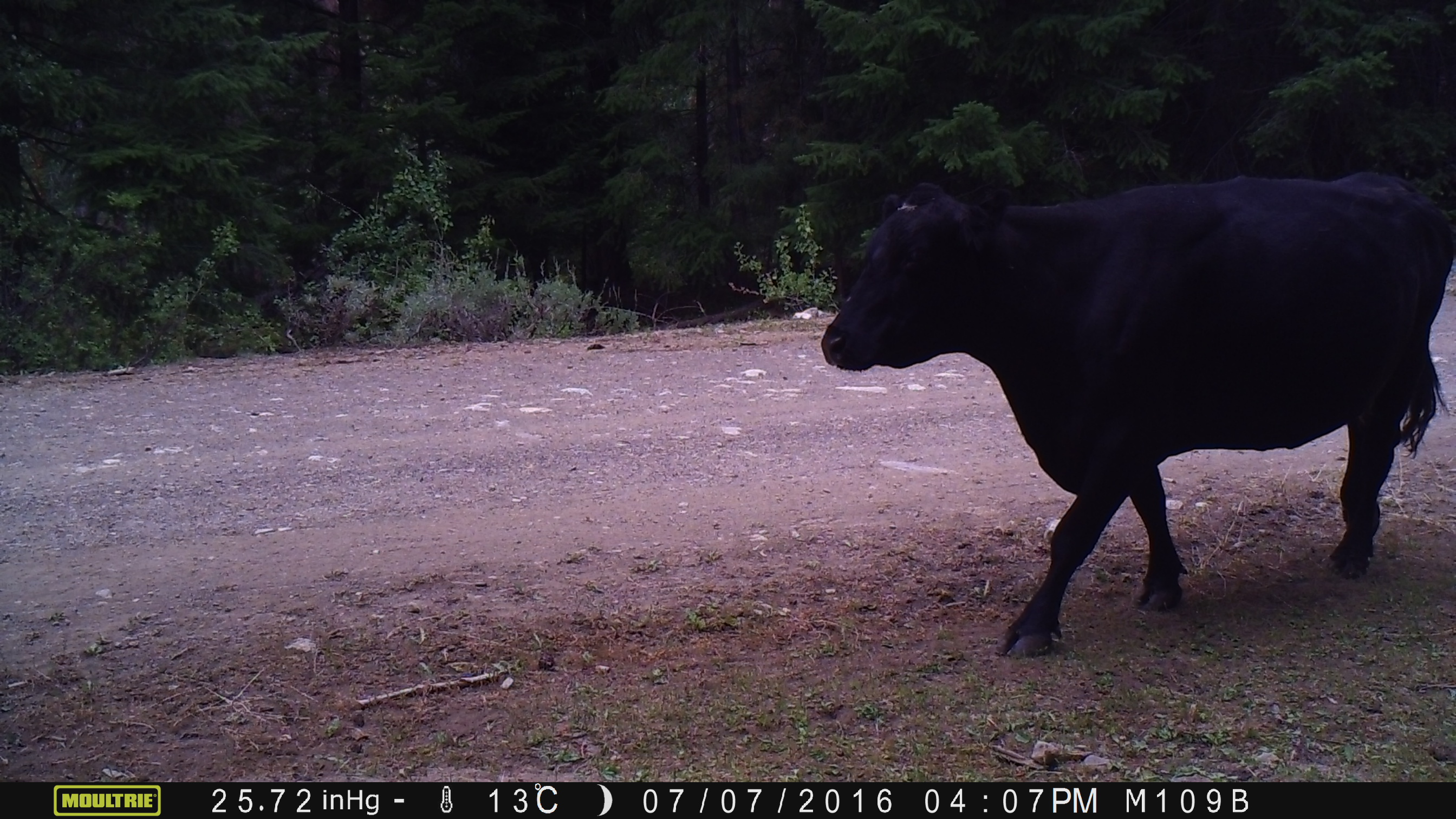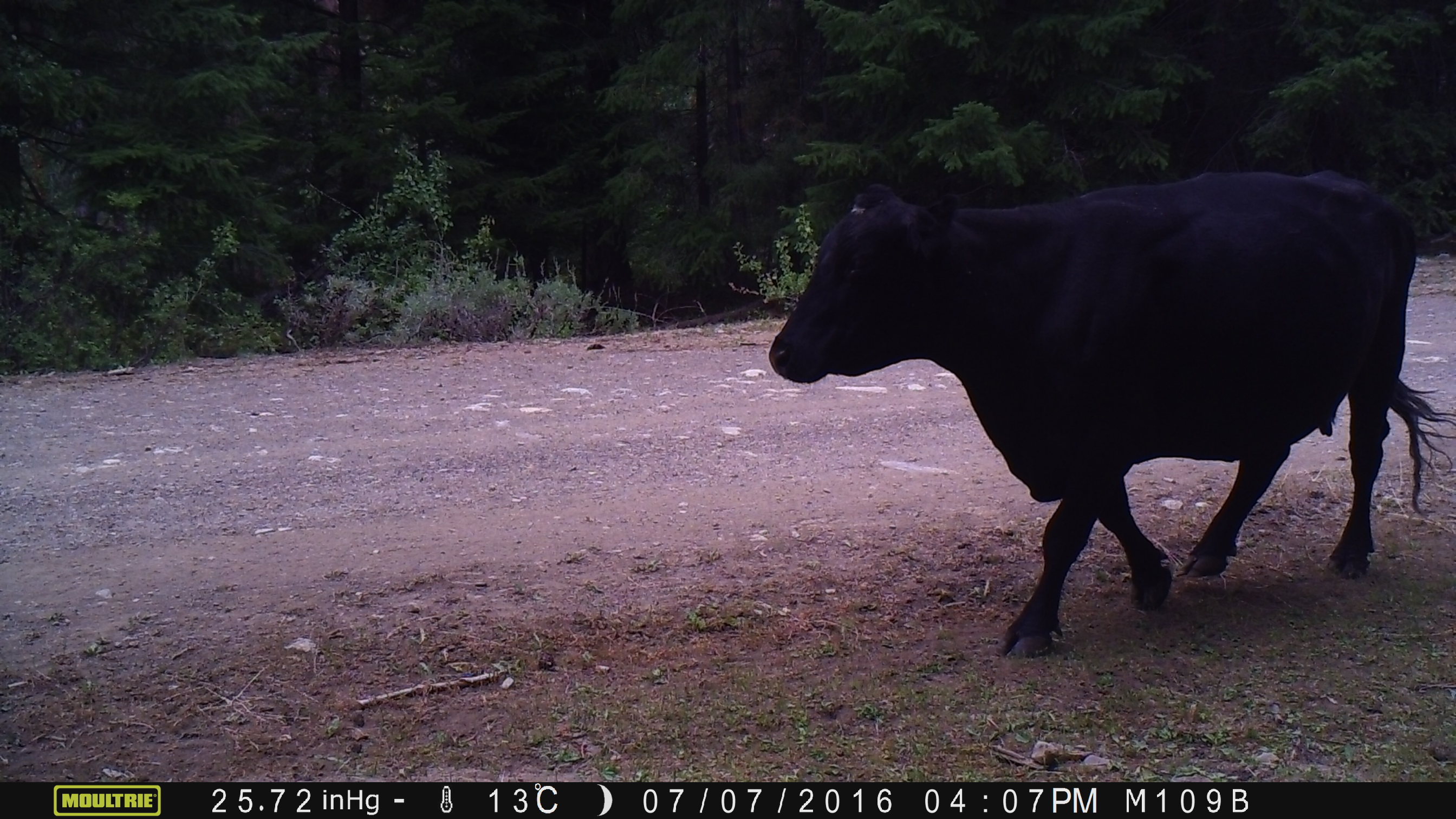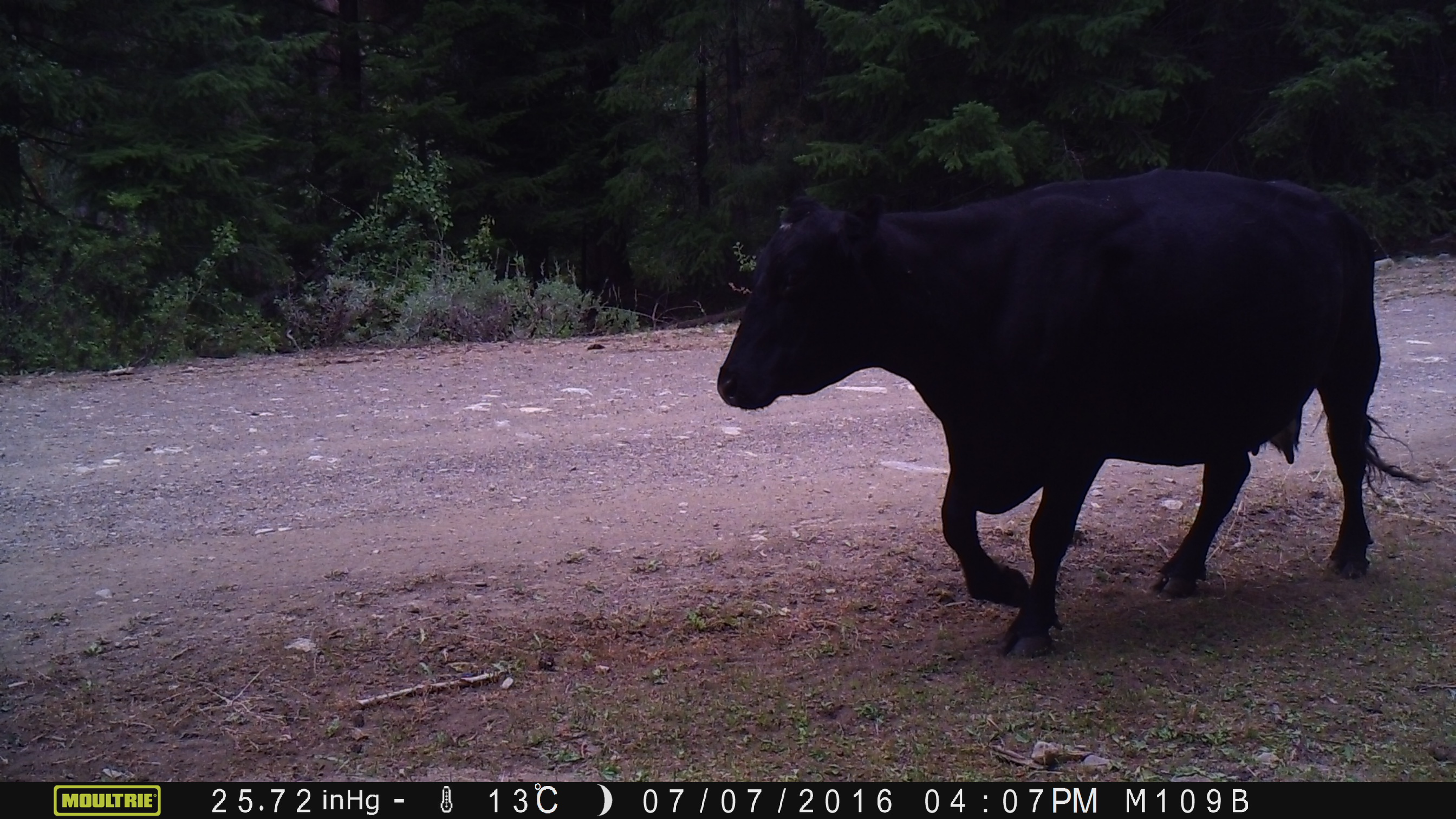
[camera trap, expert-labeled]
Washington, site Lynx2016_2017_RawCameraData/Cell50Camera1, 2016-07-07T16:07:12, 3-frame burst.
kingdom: Animalia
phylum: Chordata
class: Mammalia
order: Artiodactyla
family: Bovidae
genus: Bos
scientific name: Bos taurus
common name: domestic cattle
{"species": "domestic cattle (Bos taurus)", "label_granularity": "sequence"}